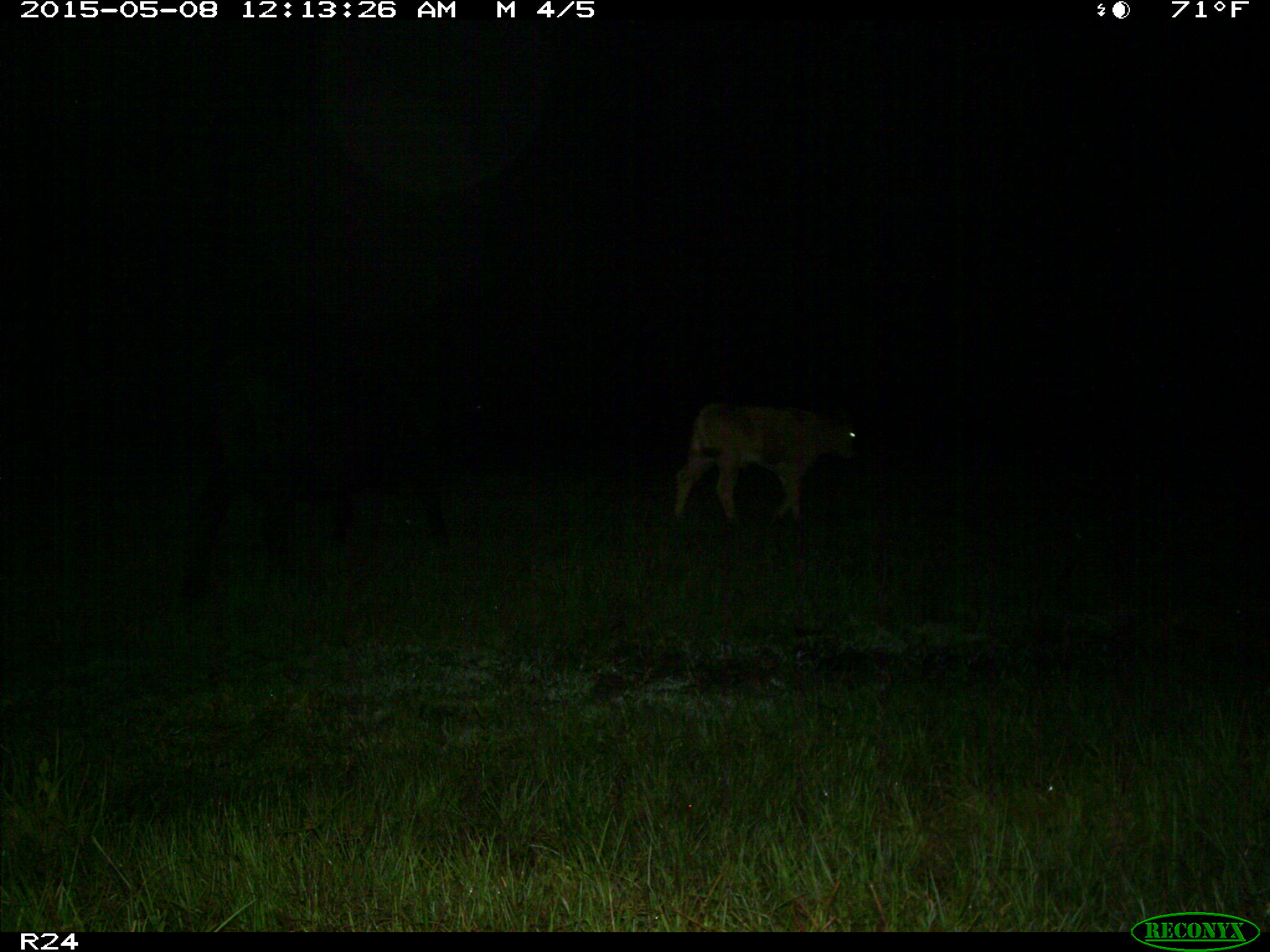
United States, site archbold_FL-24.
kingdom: Animalia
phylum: Chordata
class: Mammalia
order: Artiodactyla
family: Bovidae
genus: Bos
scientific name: Bos taurus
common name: domestic cow